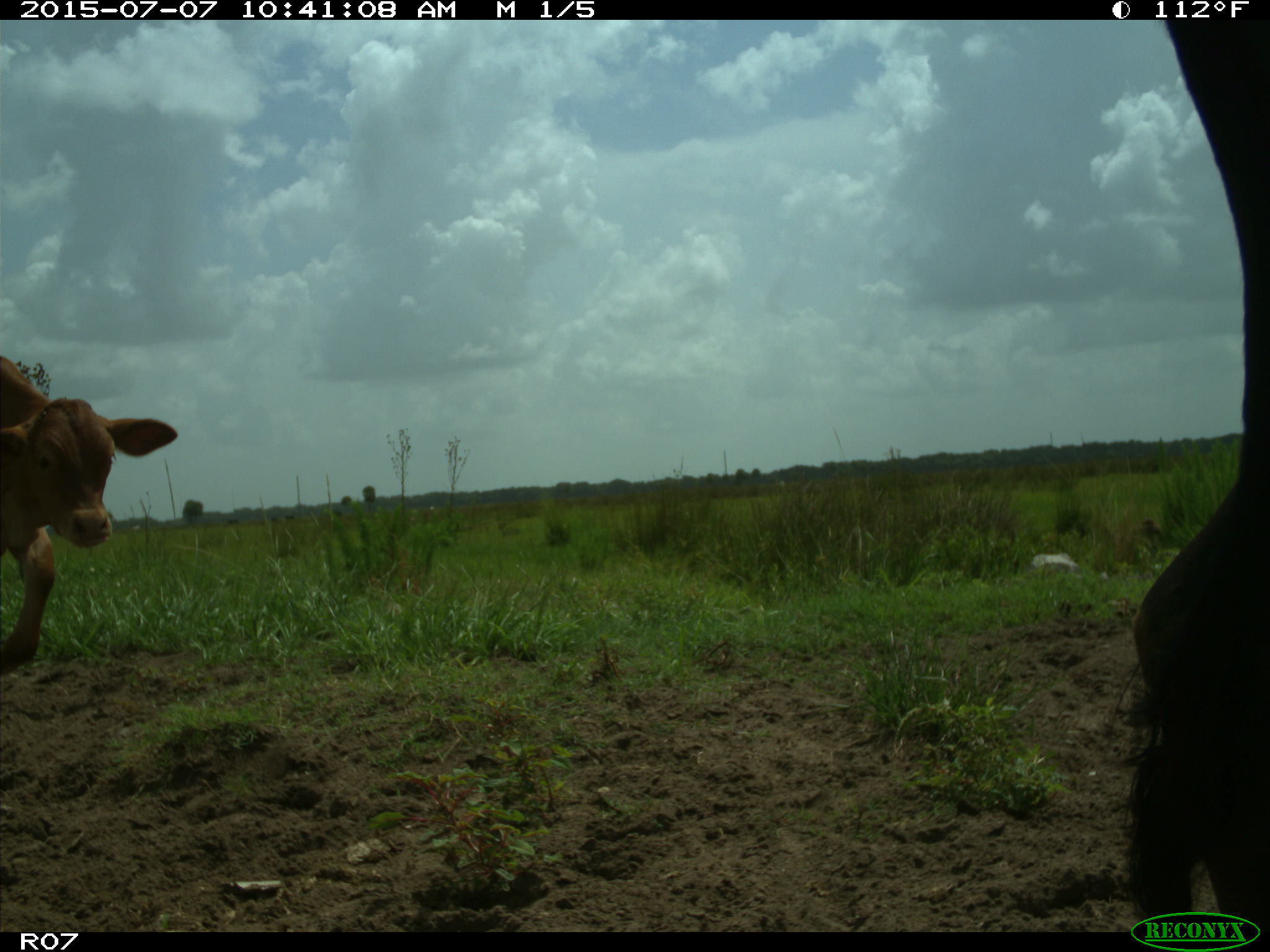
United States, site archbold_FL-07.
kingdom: Animalia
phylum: Chordata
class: Mammalia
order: Artiodactyla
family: Bovidae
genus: Bos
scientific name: Bos taurus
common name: domestic cow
Bos taurus (domestic cow).